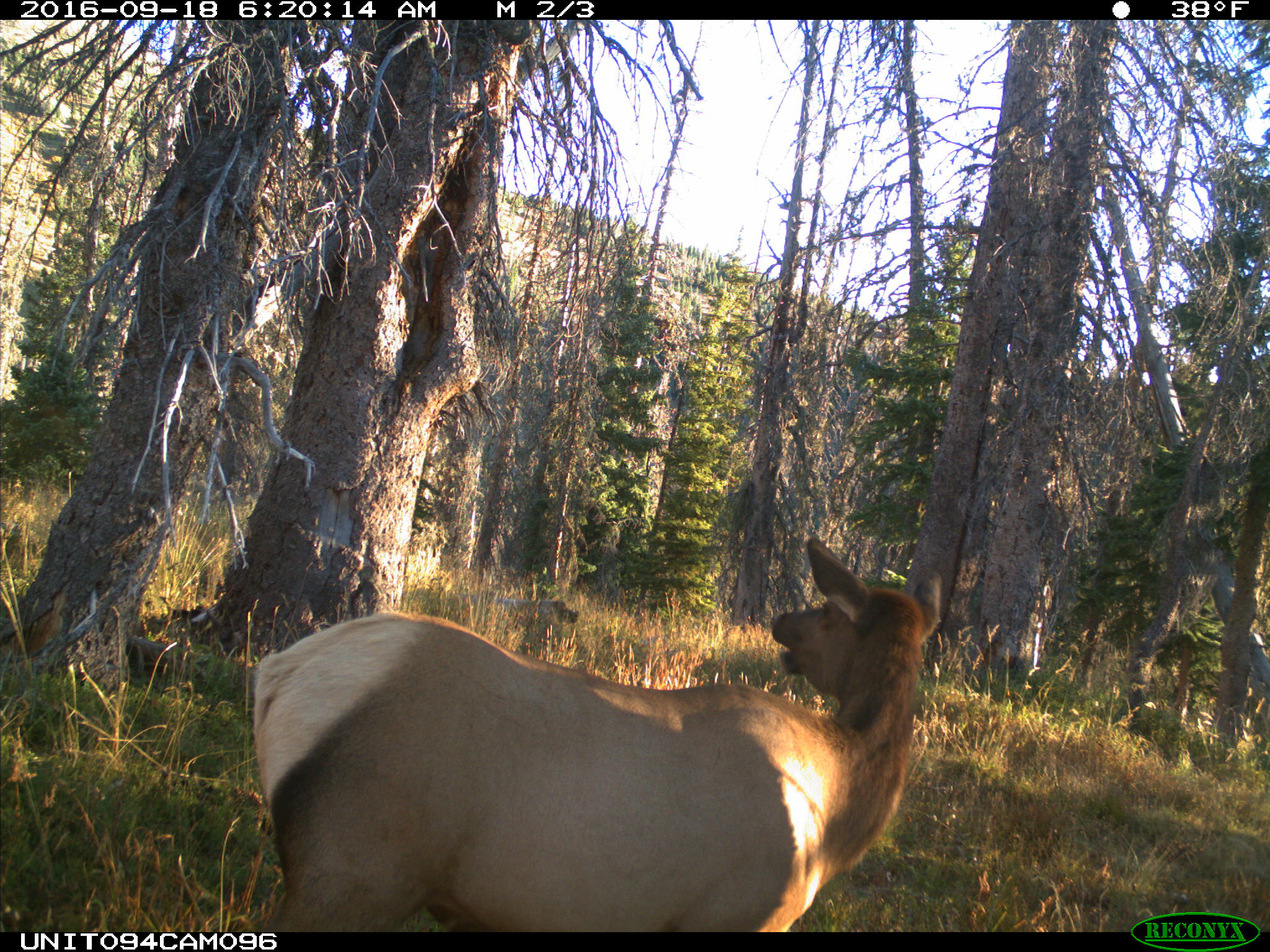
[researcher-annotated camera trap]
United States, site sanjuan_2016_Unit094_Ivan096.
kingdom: Animalia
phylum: Chordata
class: Mammalia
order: Artiodactyla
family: Cervidae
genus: Cervus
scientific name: Cervus elaphus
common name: red deer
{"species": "Cervus elaphus (red deer)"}